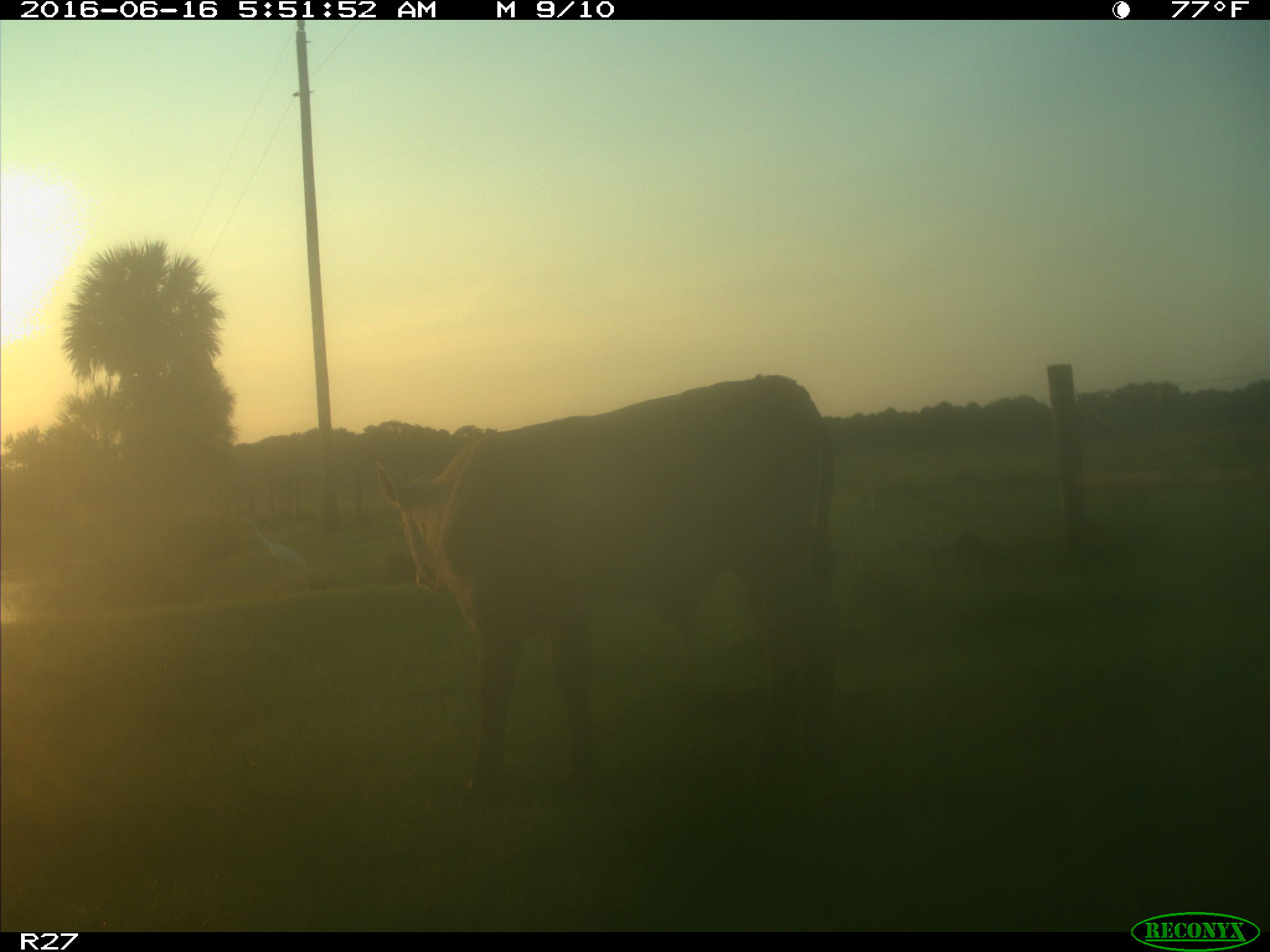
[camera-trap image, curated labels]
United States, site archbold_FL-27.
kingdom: Animalia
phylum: Chordata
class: Mammalia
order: Artiodactyla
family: Bovidae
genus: Bos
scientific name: Bos taurus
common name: domestic cow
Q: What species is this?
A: Bos taurus (domestic cow).